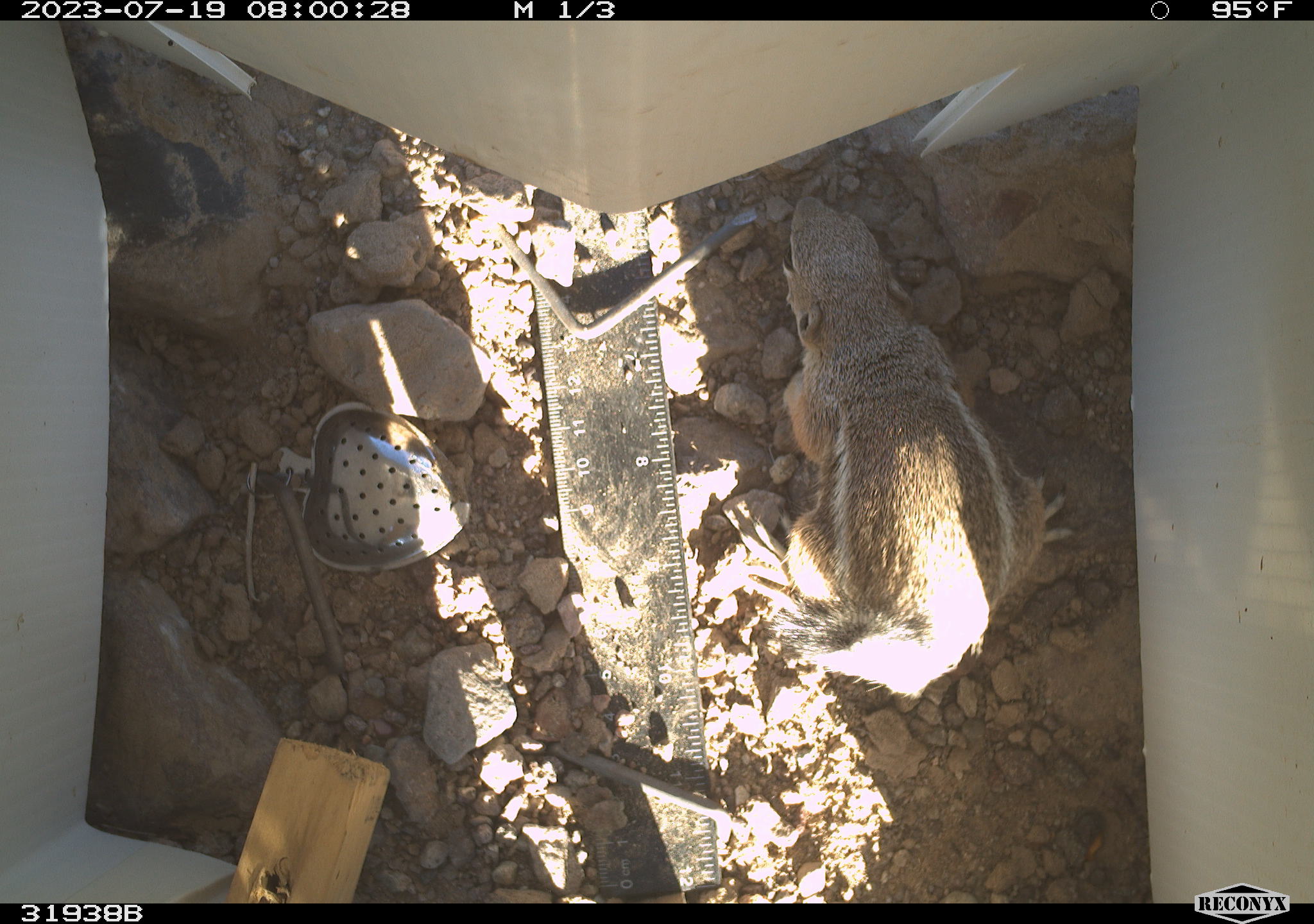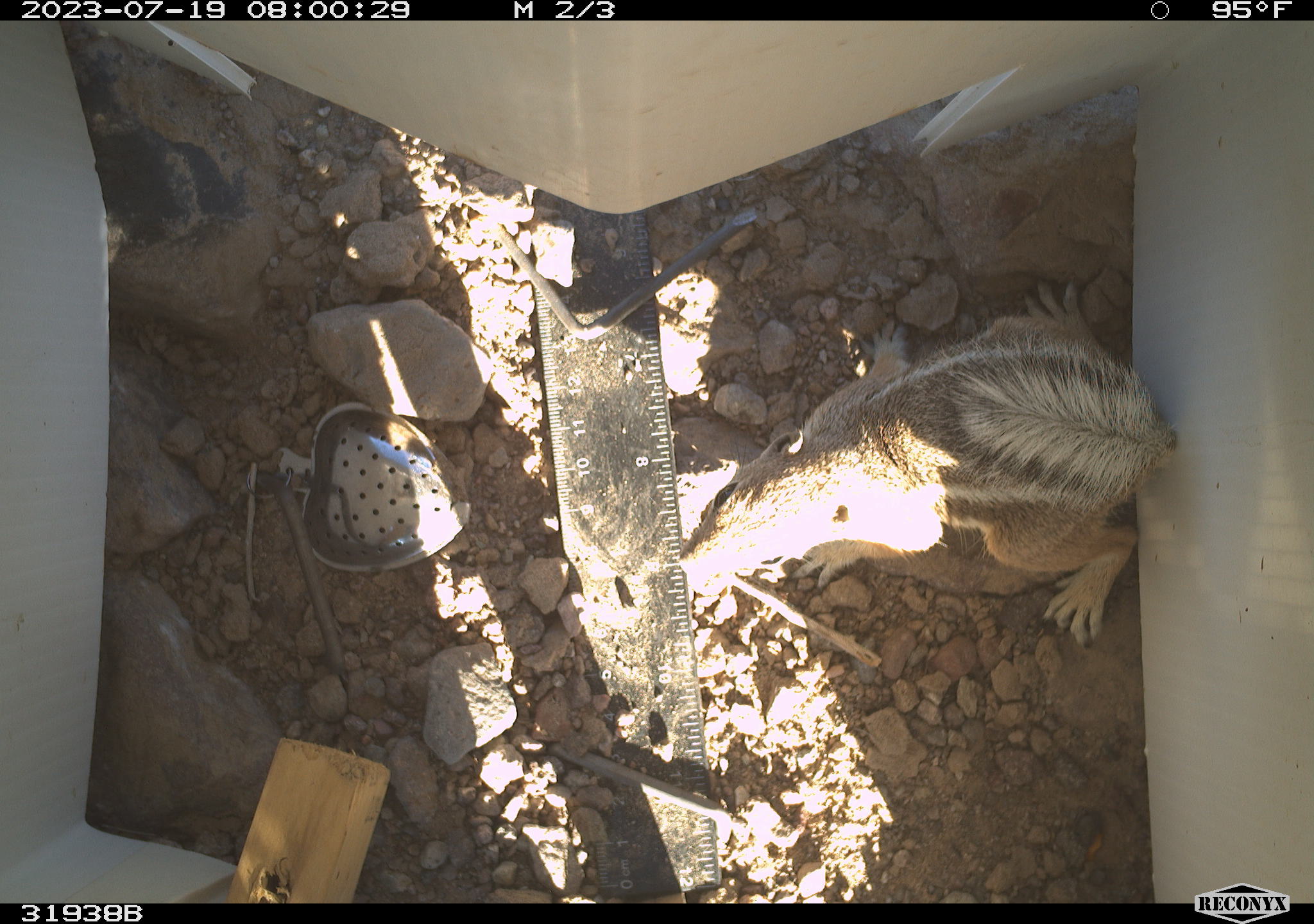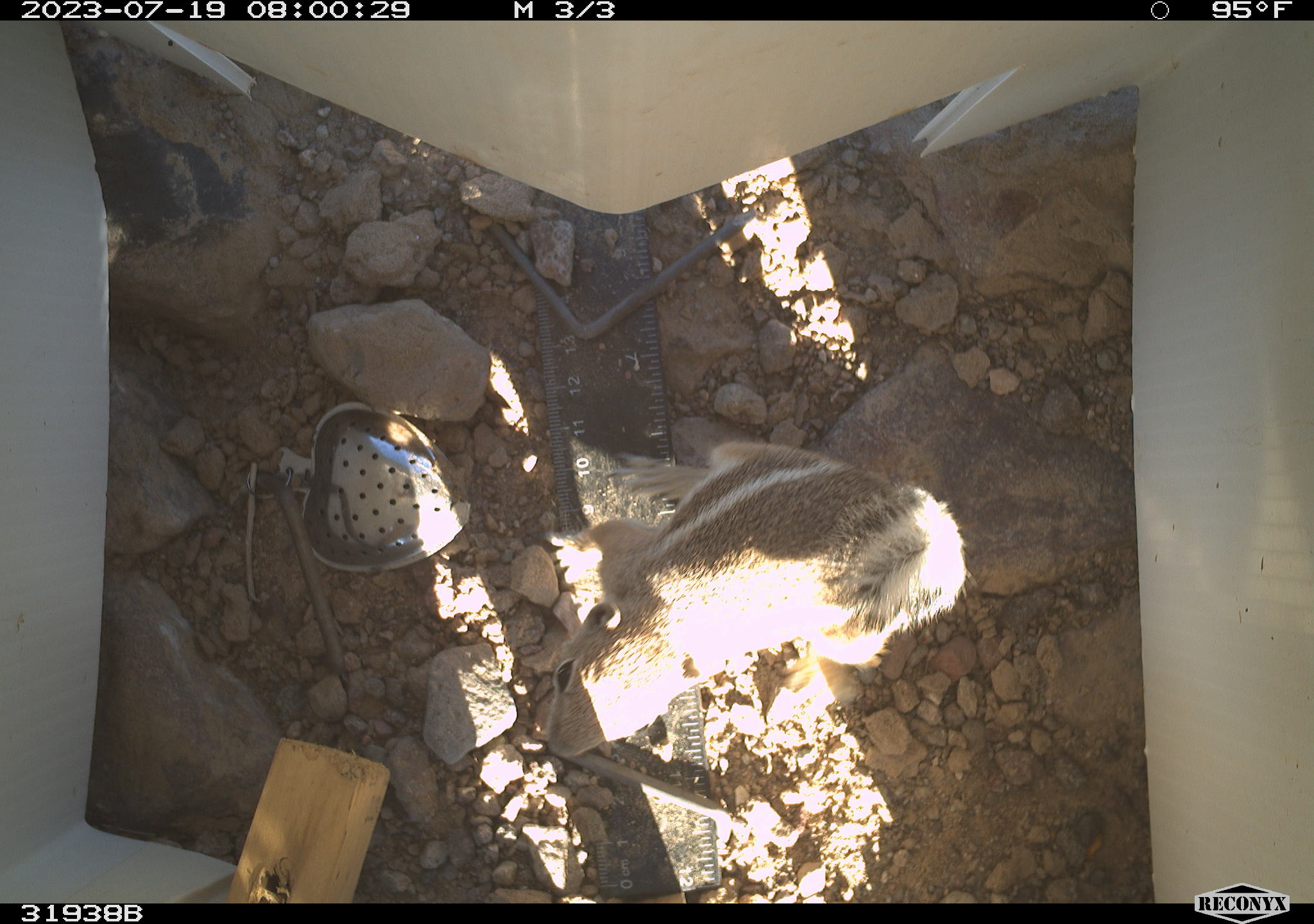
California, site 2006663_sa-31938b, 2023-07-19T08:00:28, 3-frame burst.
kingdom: Animalia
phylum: Chordata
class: Mammalia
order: Rodentia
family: Sciuridae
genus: Ammospermophilus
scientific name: Ammospermophilus leucurus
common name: white-tailed antelope squirrel